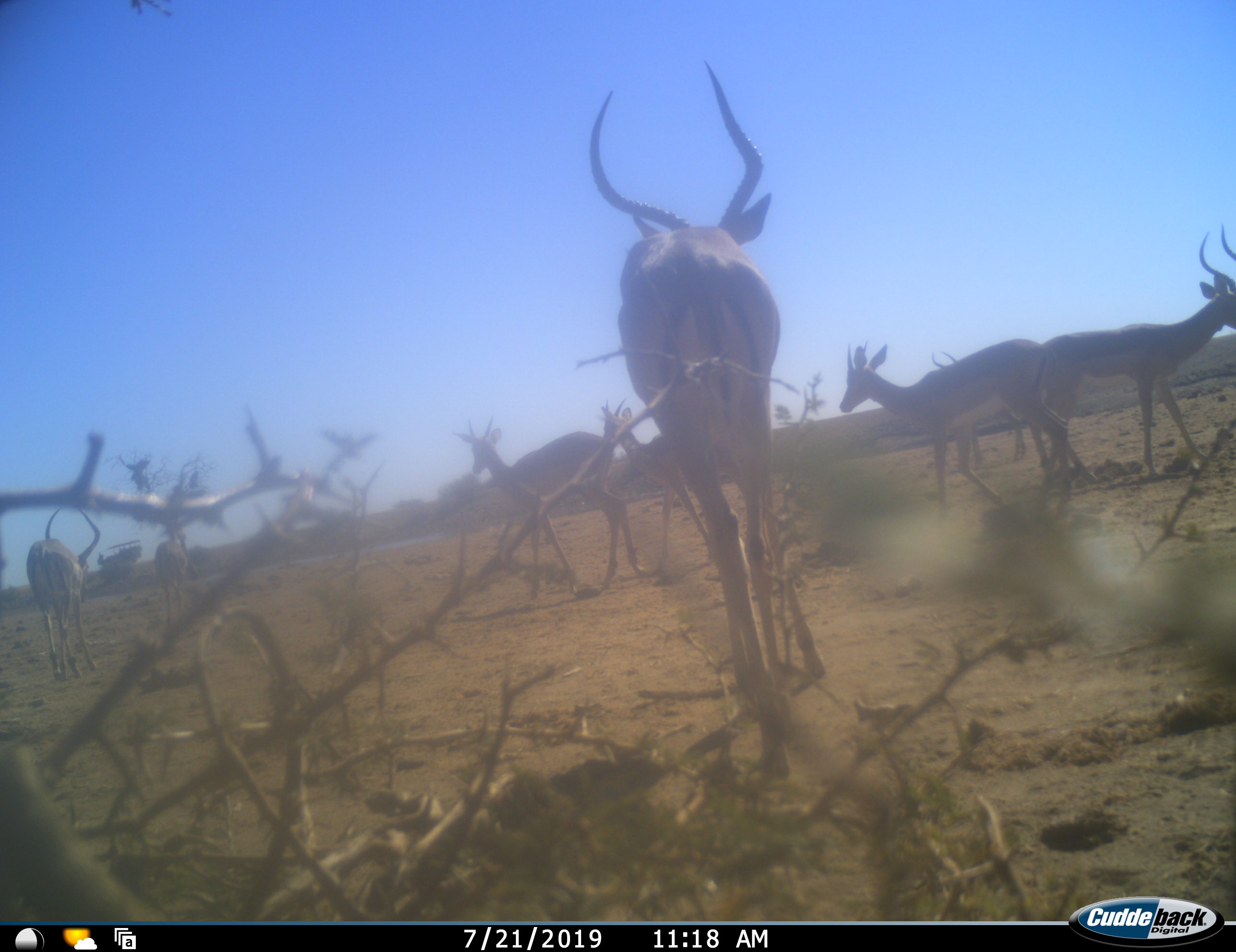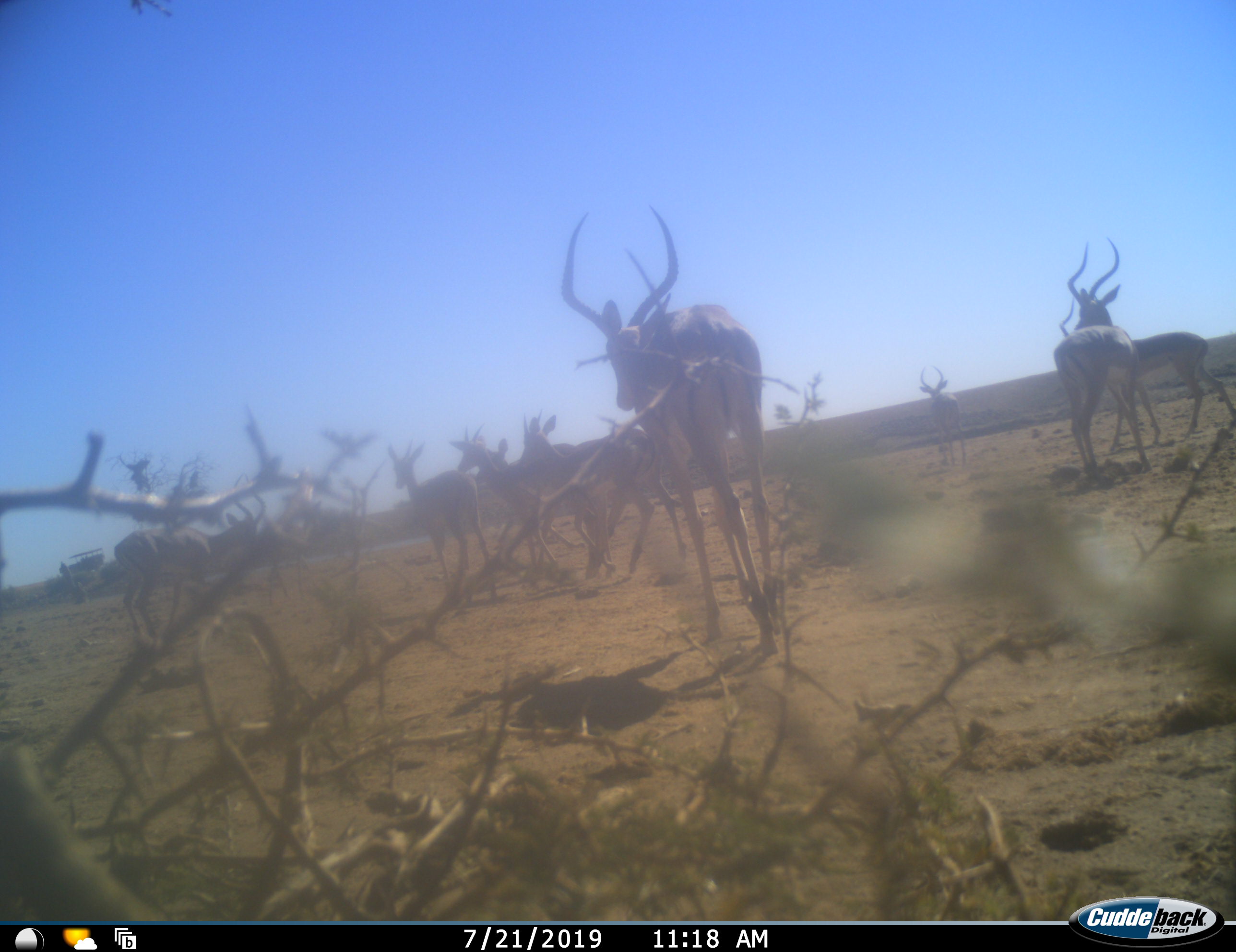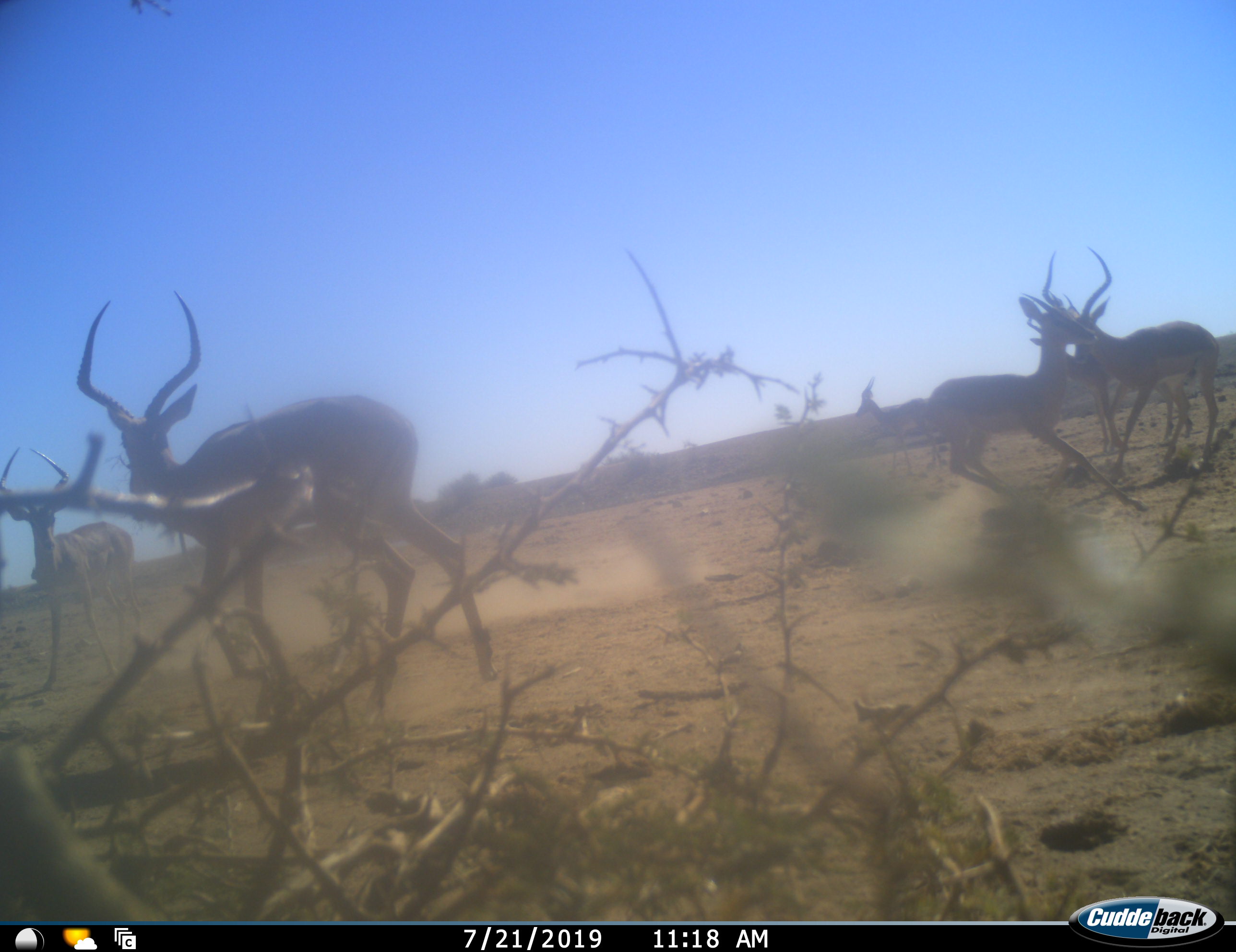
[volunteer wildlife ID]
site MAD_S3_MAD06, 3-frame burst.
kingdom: Animalia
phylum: Chordata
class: Mammalia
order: Artiodactyla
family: Bovidae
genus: Aepyceros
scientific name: Aepyceros melampus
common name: impala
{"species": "impala (Aepyceros melampus)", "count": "9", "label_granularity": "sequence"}